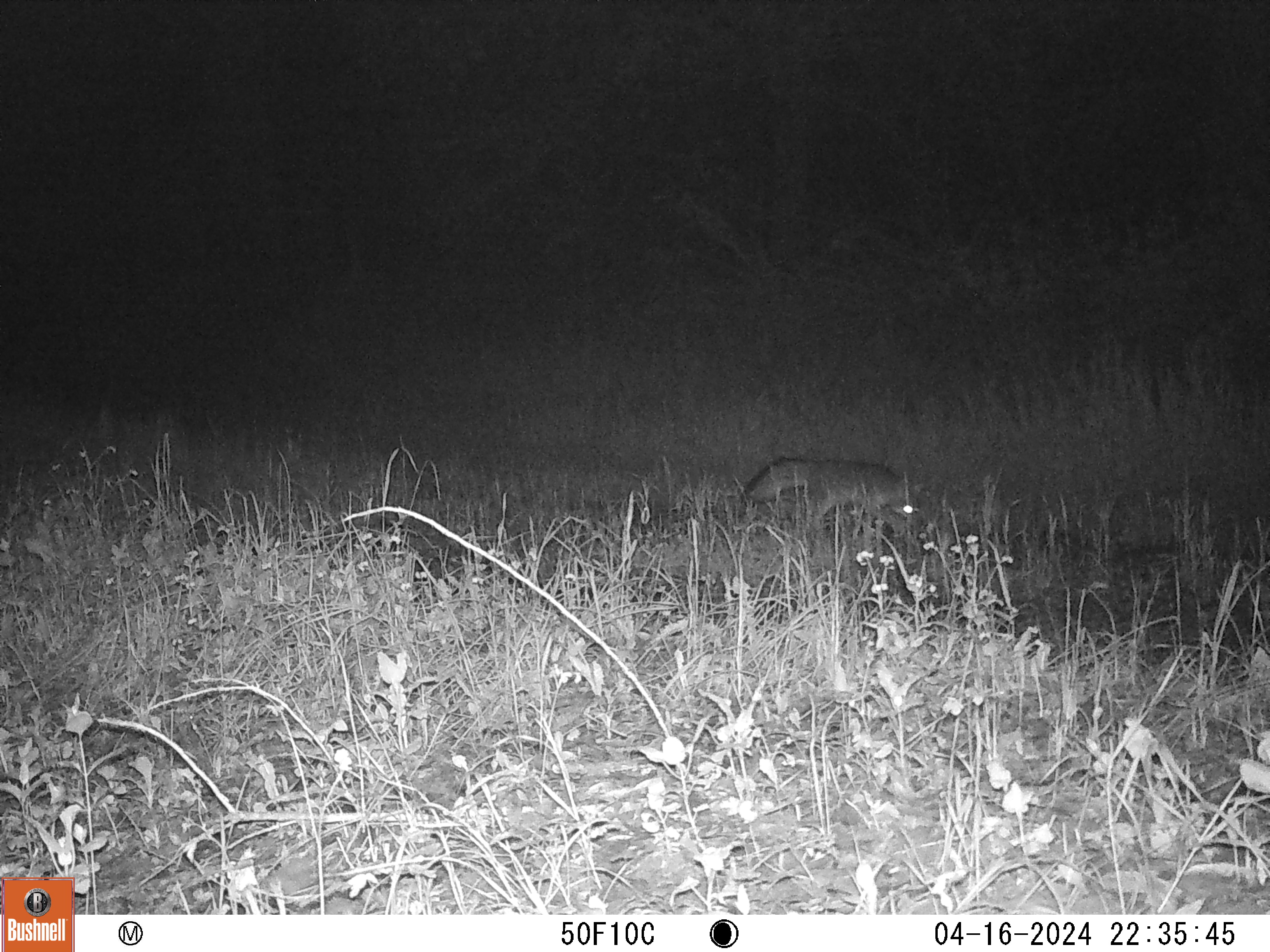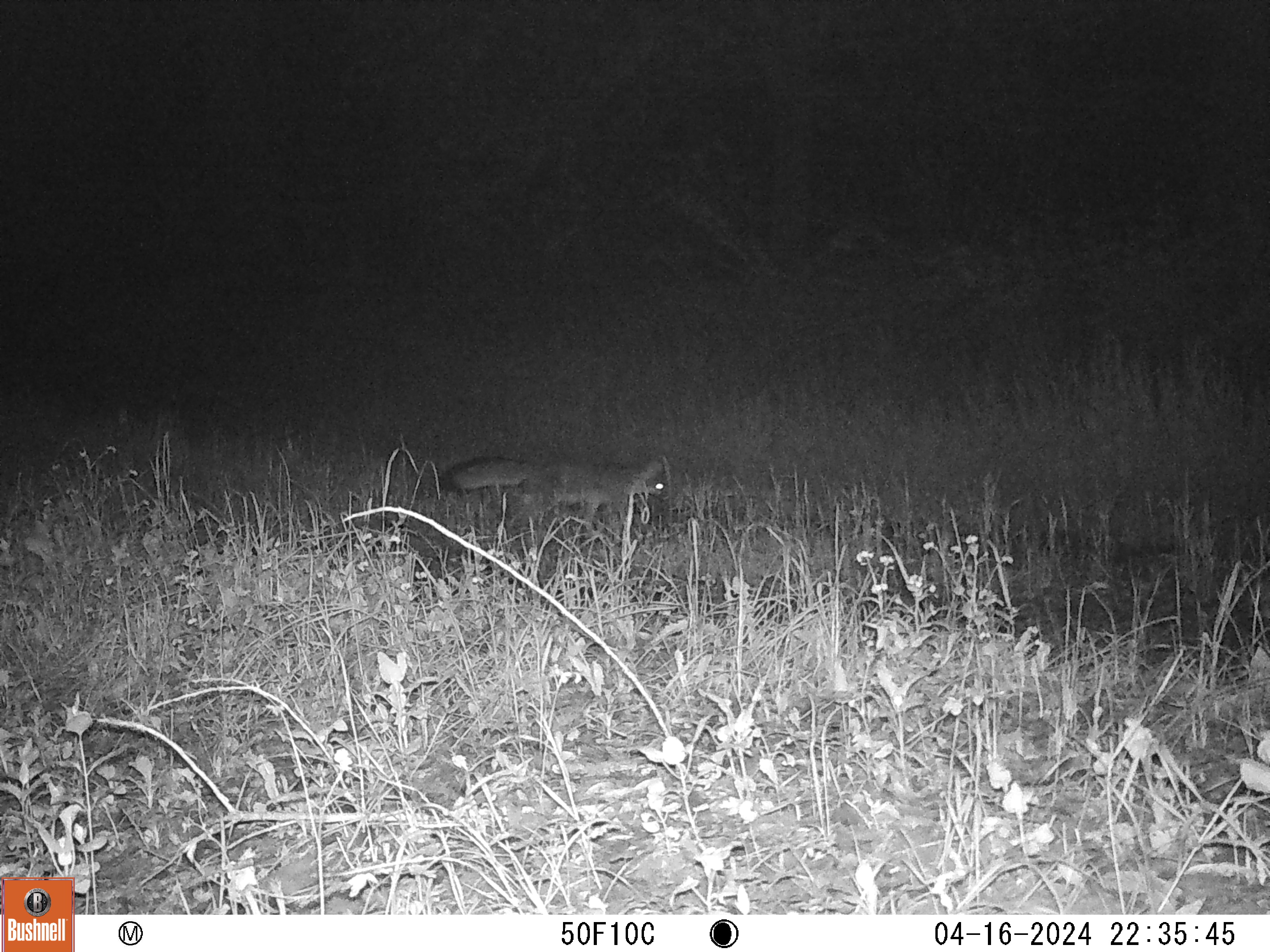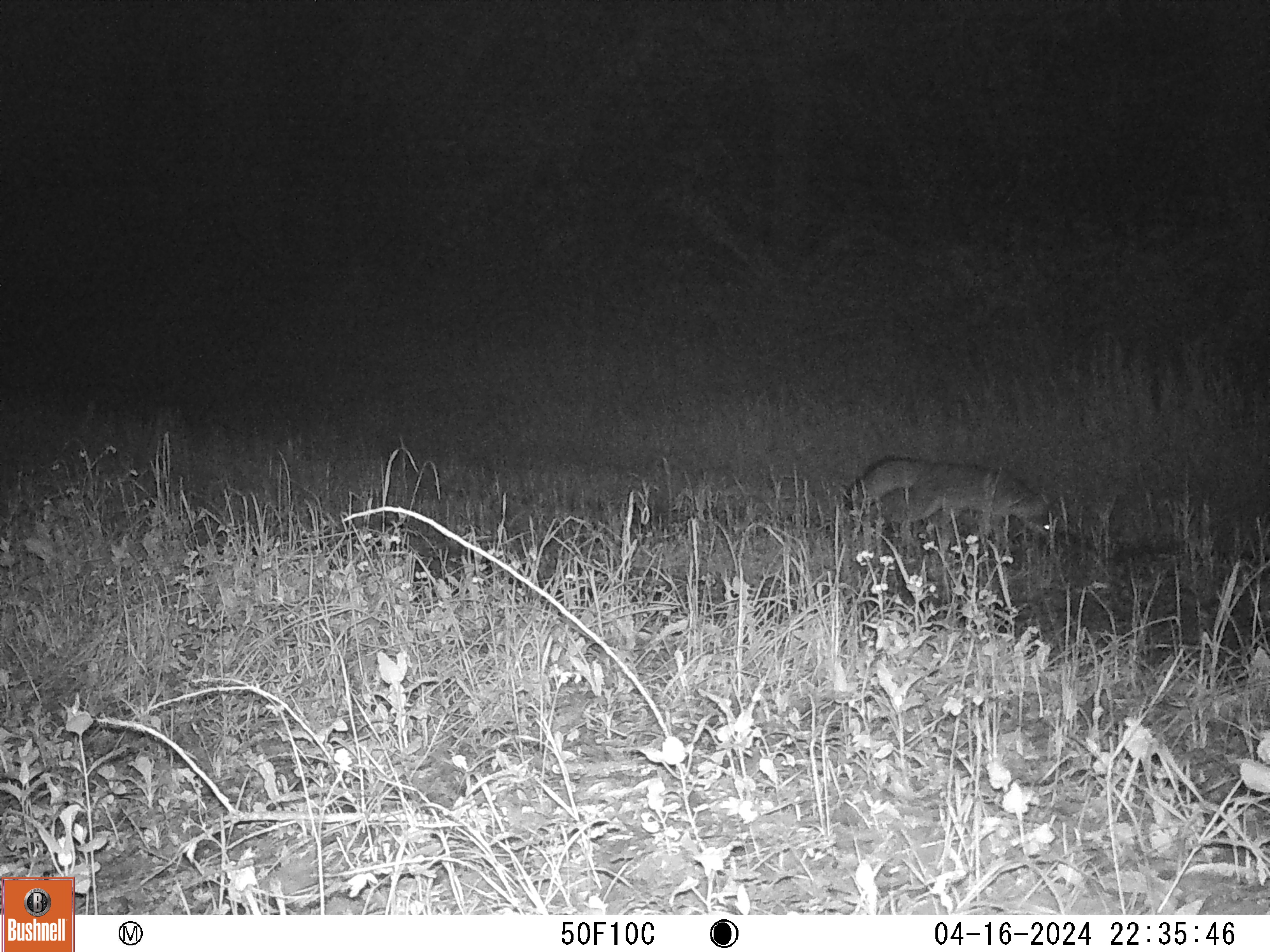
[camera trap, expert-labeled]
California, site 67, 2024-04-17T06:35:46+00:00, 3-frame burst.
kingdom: Animalia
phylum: Chordata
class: Mammalia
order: Carnivora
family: Canidae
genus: Urocyon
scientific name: Urocyon cinereoargenteus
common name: gray fox